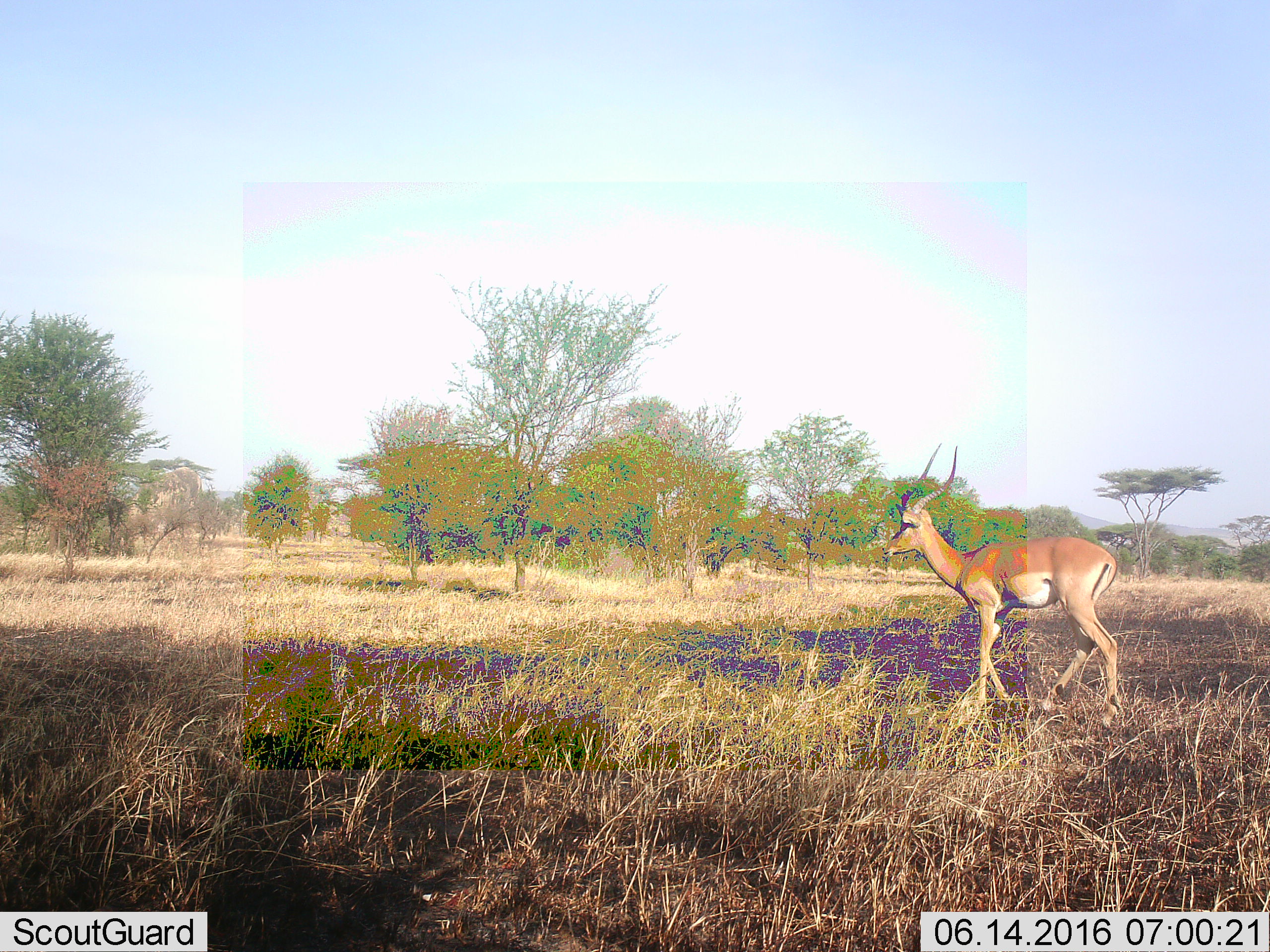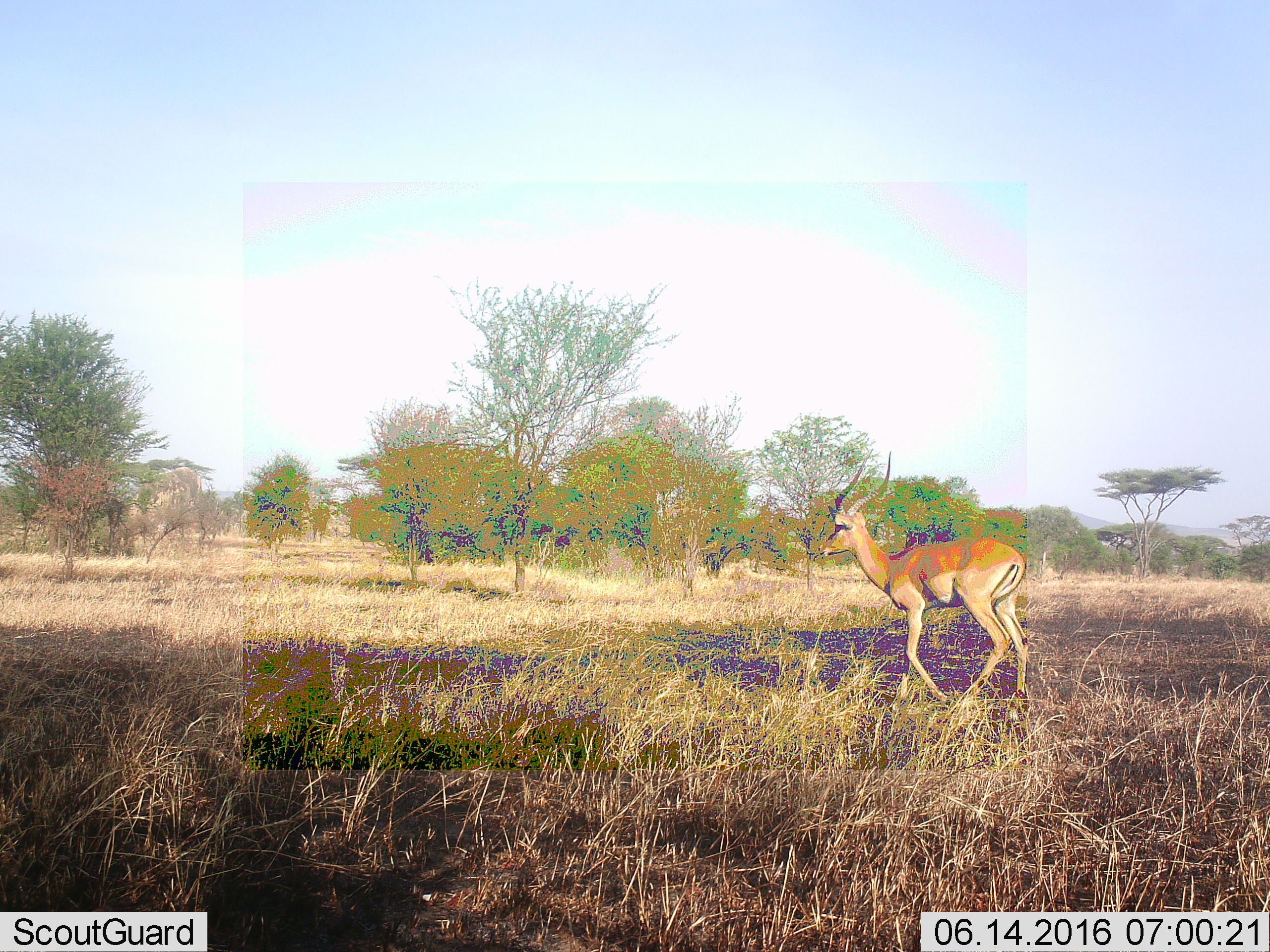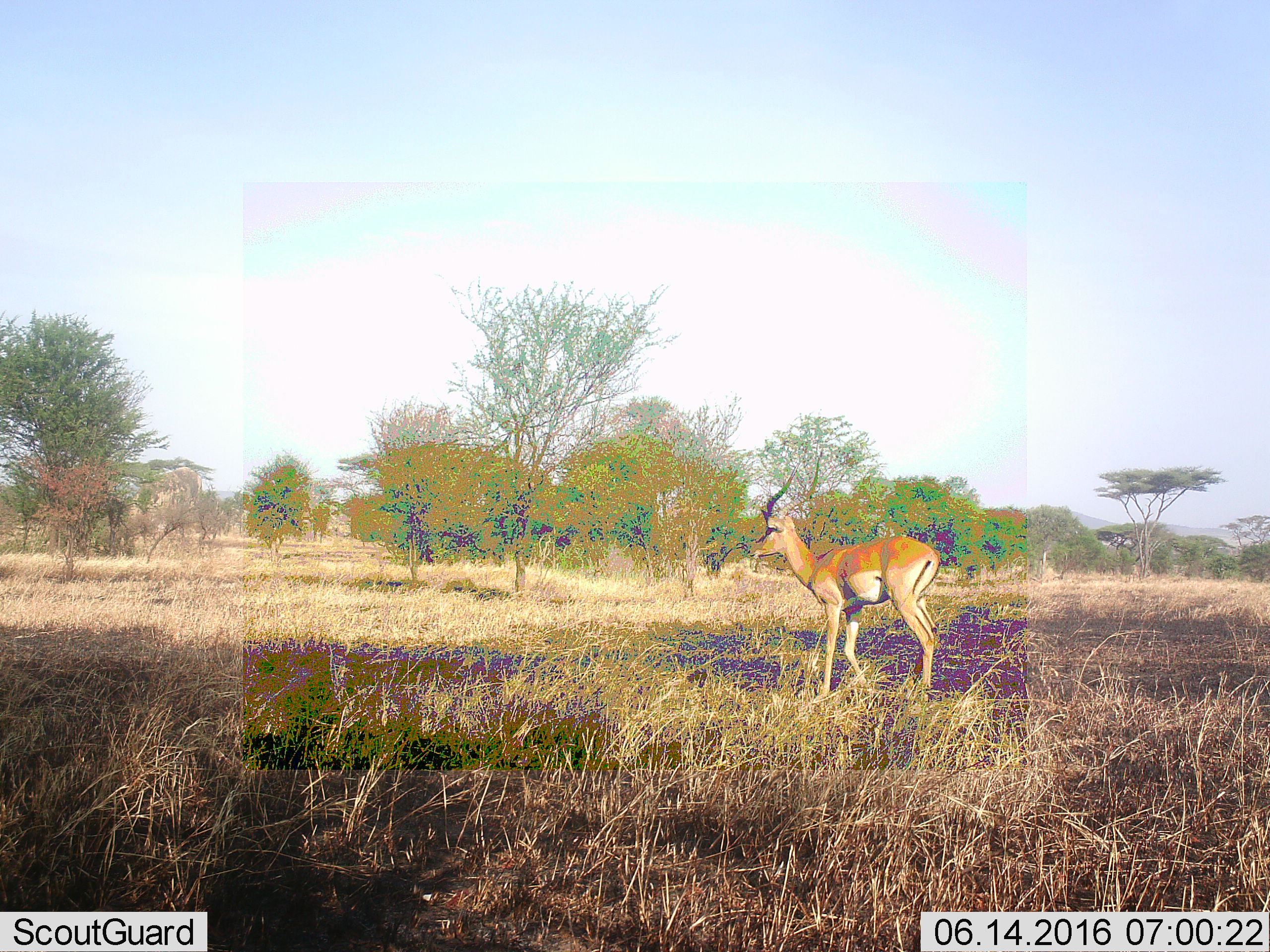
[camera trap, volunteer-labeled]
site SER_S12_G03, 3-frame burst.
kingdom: Animalia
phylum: Chordata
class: Mammalia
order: Artiodactyla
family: Bovidae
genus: Nanger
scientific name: Nanger granti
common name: grant's gazelle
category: gazellegrants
Gazellegrants (grant's gazelle) (Nanger granti), count 1. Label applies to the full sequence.